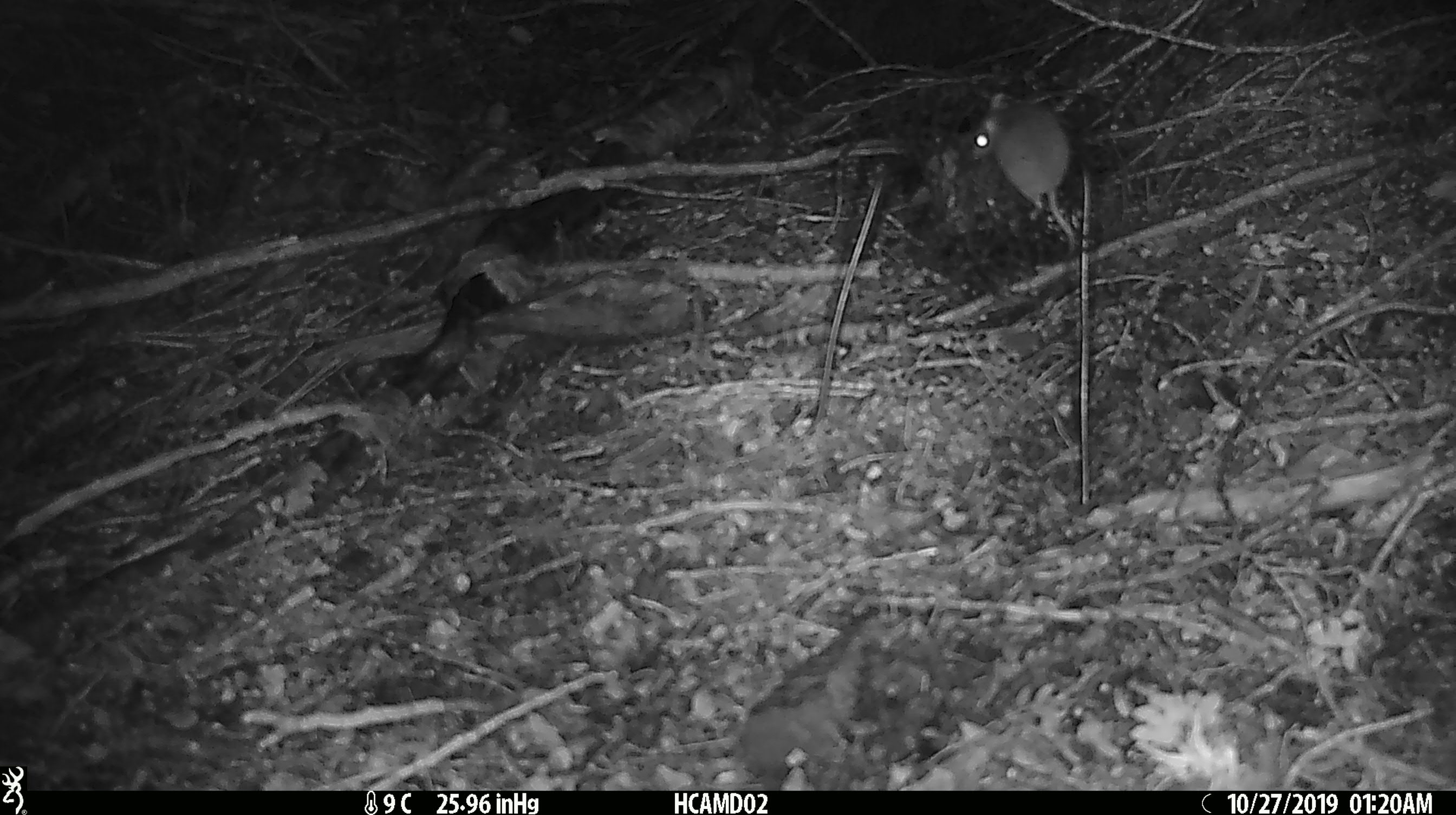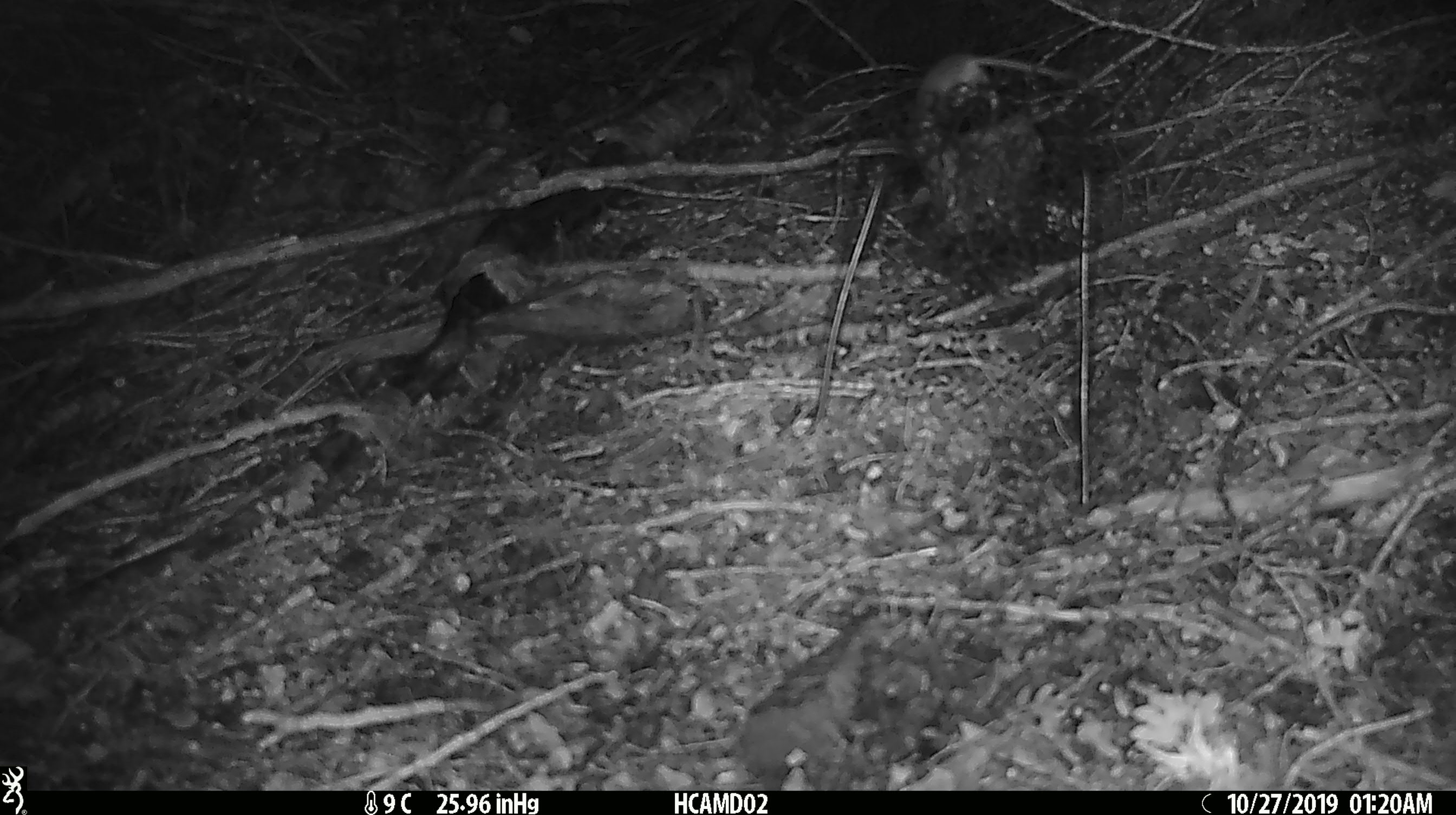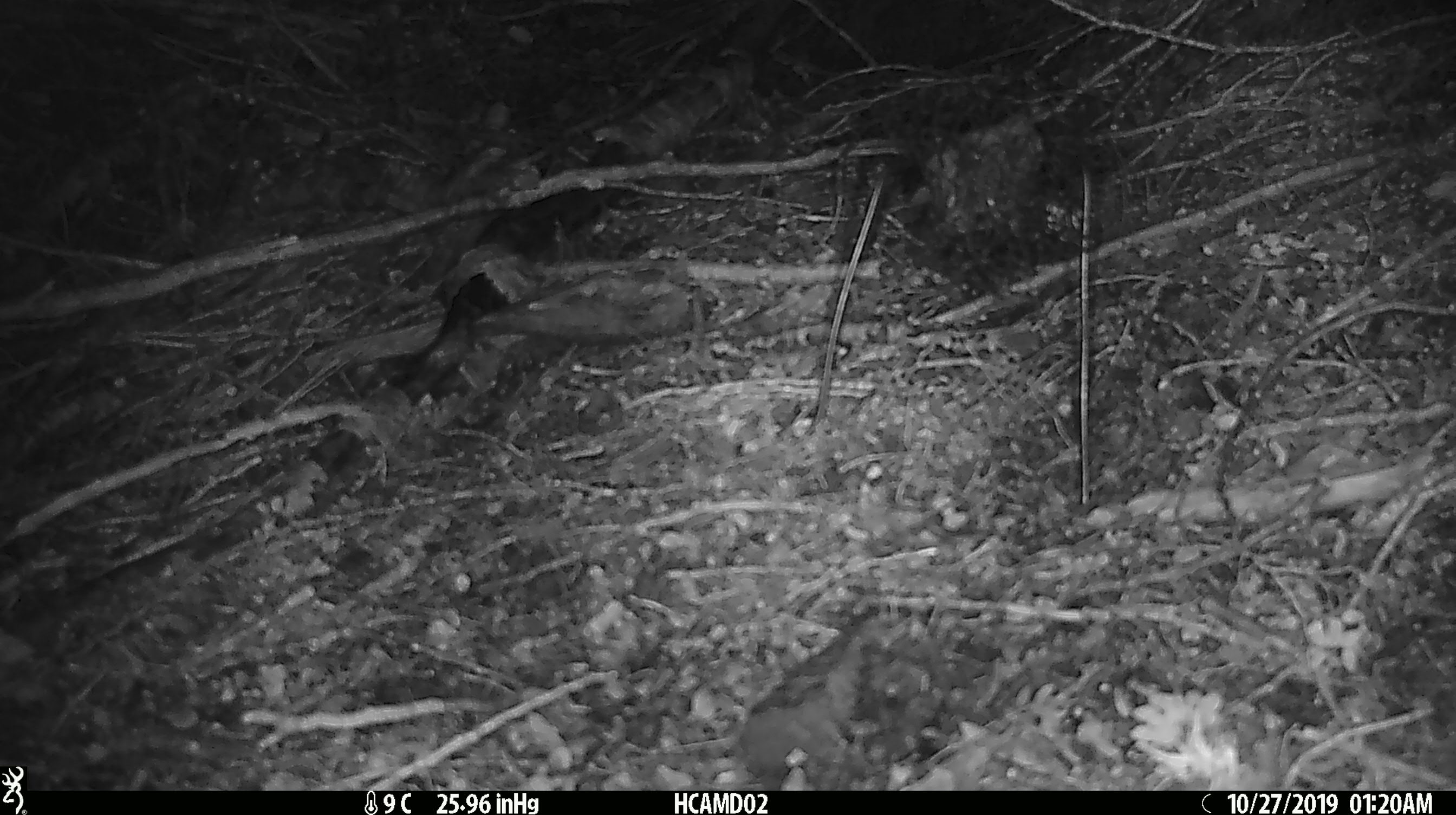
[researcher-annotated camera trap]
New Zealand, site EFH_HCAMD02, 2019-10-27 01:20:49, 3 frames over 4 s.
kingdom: Animalia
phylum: Chordata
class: Mammalia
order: Rodentia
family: Muridae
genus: Mus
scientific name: Mus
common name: mouse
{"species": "mouse (Mus)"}